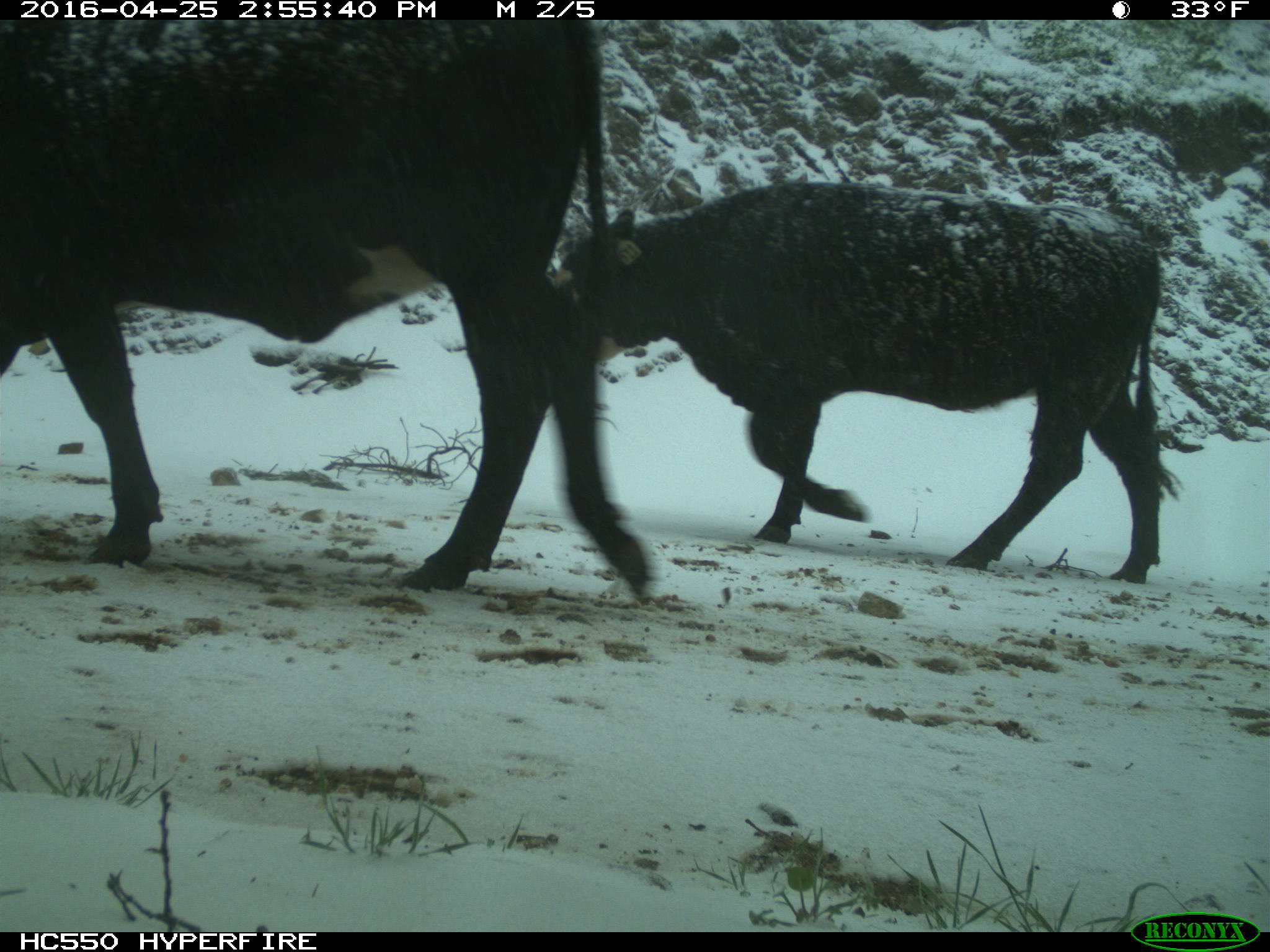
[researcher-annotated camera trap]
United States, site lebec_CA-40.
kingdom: Animalia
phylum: Chordata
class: Mammalia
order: Artiodactyla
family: Bovidae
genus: Bos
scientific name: Bos taurus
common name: domestic cow